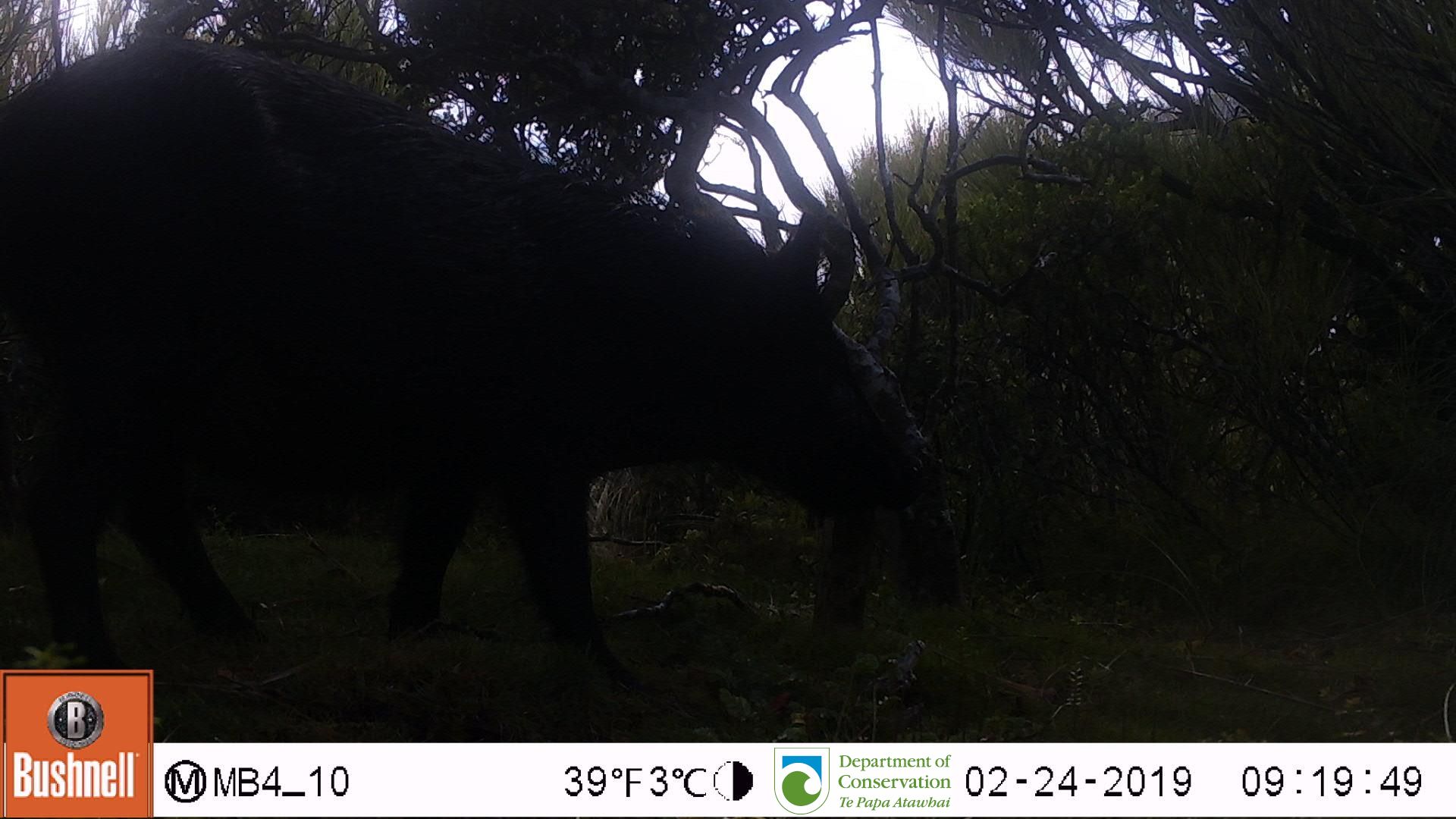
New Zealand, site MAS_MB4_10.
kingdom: Animalia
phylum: Chordata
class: Mammalia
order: Artiodactyla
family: Suidae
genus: Sus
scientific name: Sus scrofa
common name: pig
Pig (Sus scrofa).